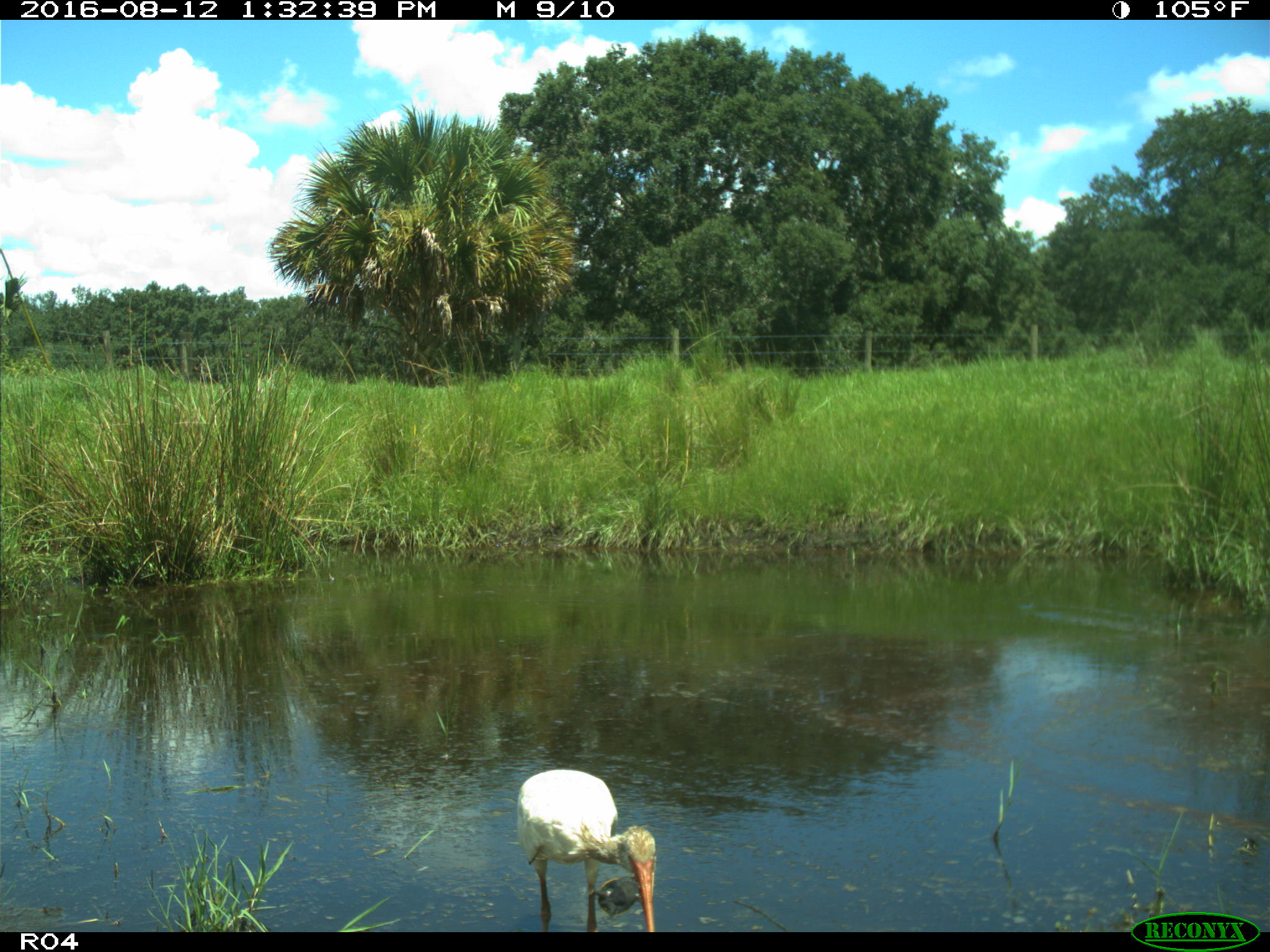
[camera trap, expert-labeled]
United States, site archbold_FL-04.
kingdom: Animalia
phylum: Chordata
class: Aves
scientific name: Aves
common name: birds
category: unidentified bird